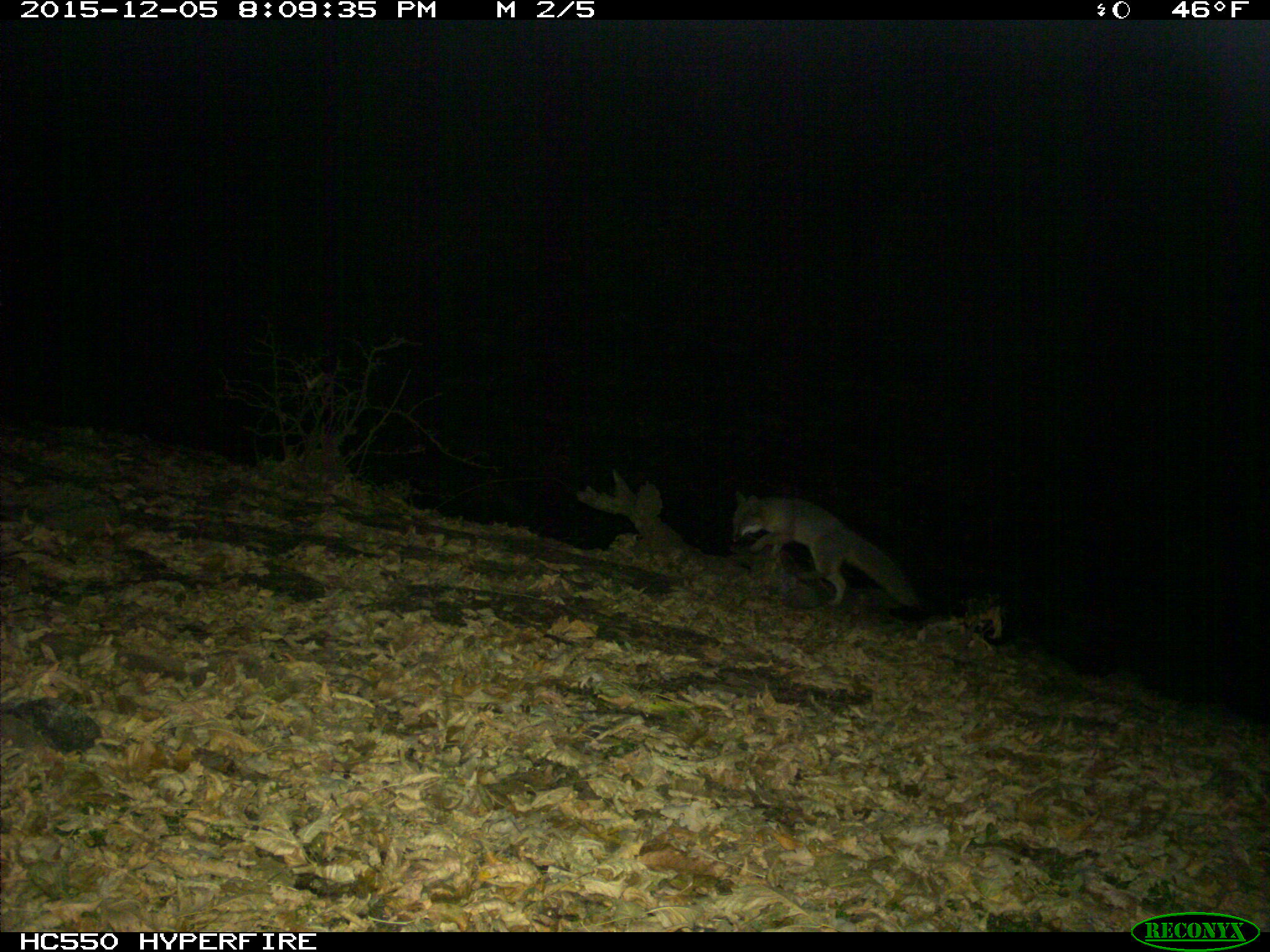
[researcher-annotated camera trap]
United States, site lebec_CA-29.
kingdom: Animalia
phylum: Chordata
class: Mammalia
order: Carnivora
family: Canidae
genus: Urocyon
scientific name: Urocyon cinereoargenteus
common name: gray fox